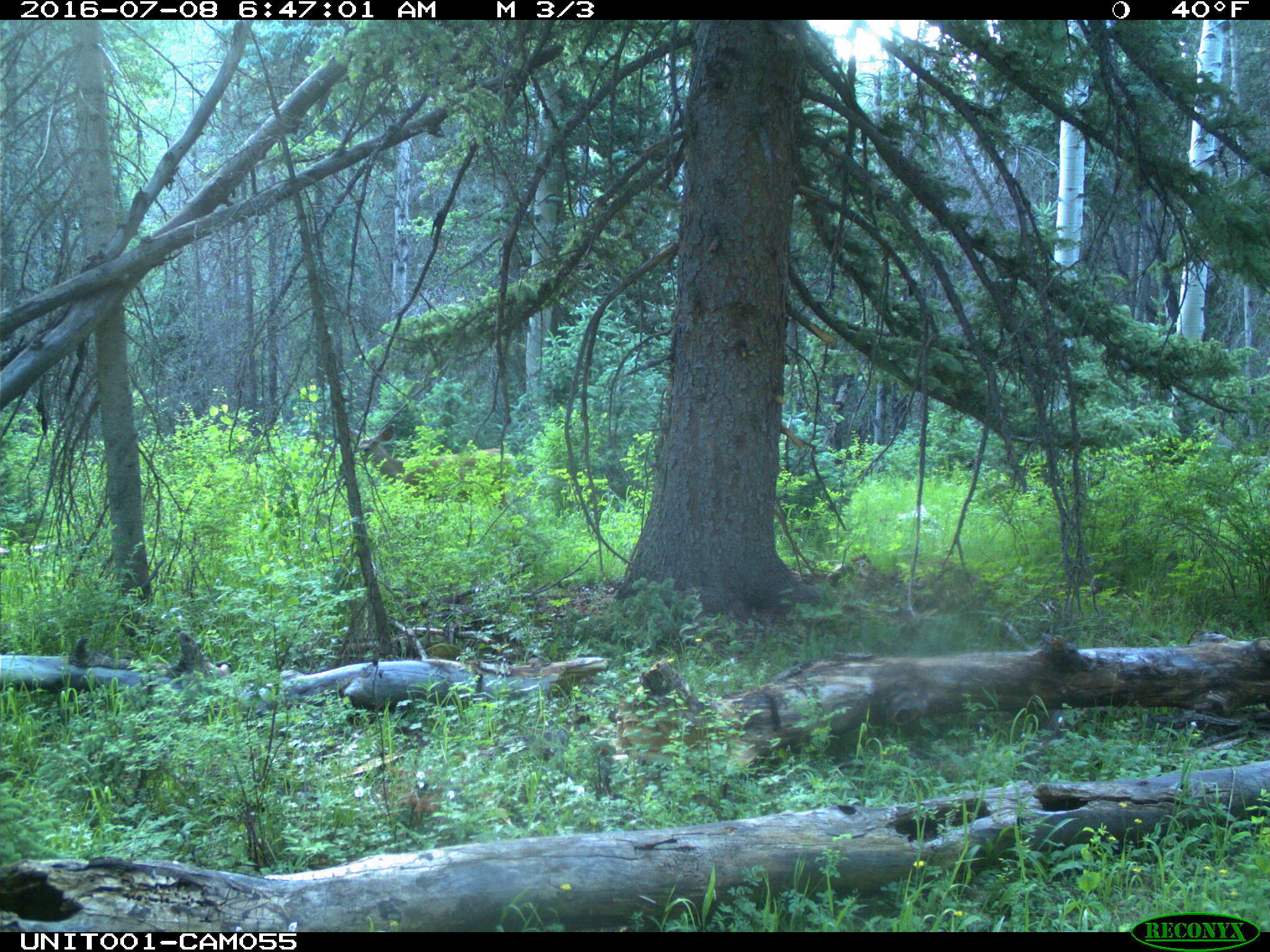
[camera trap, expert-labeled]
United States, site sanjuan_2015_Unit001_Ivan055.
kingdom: Animalia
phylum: Chordata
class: Mammalia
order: Artiodactyla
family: Cervidae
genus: Odocoileus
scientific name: Odocoileus hemionus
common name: mule deer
Odocoileus hemionus (mule deer).